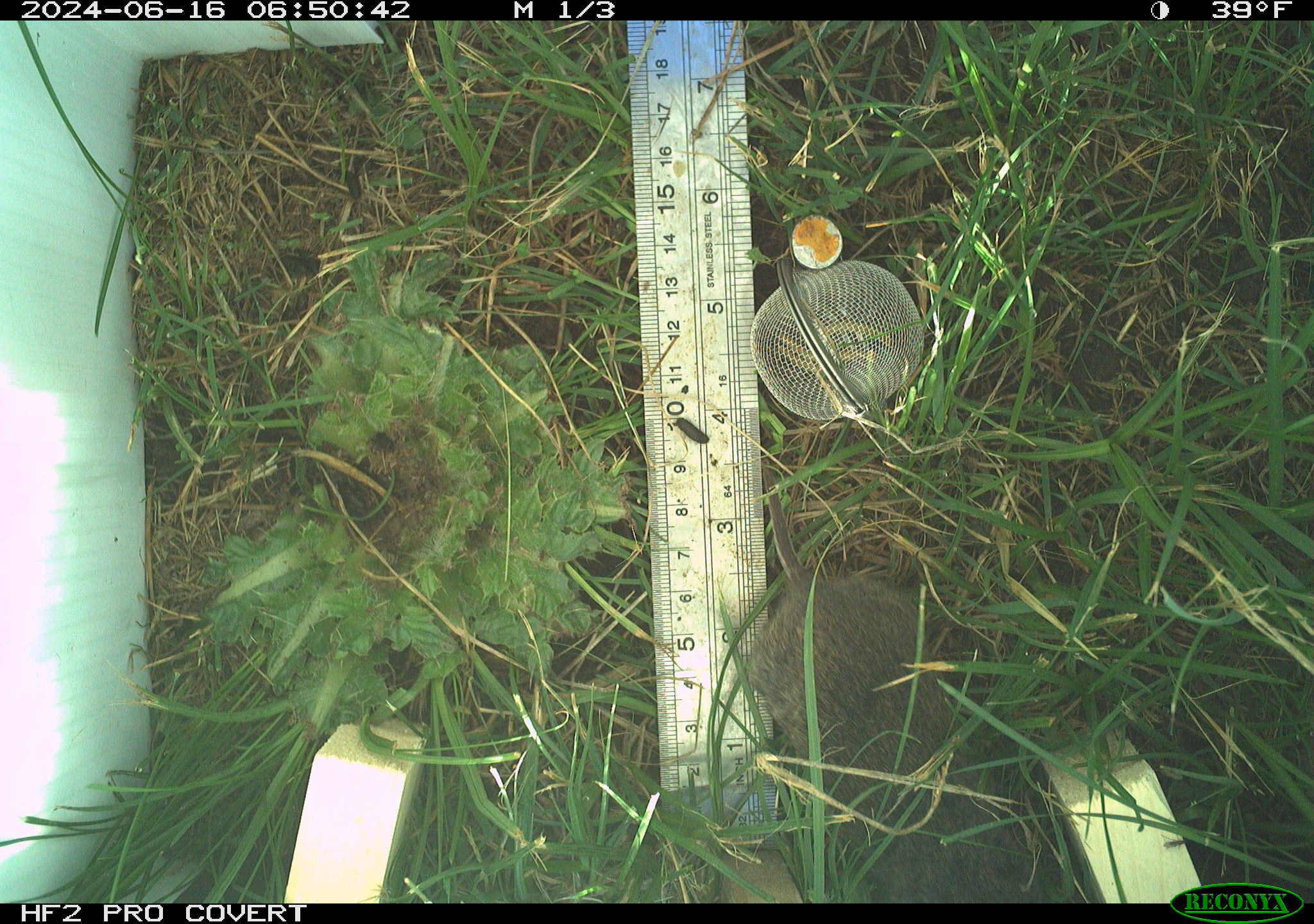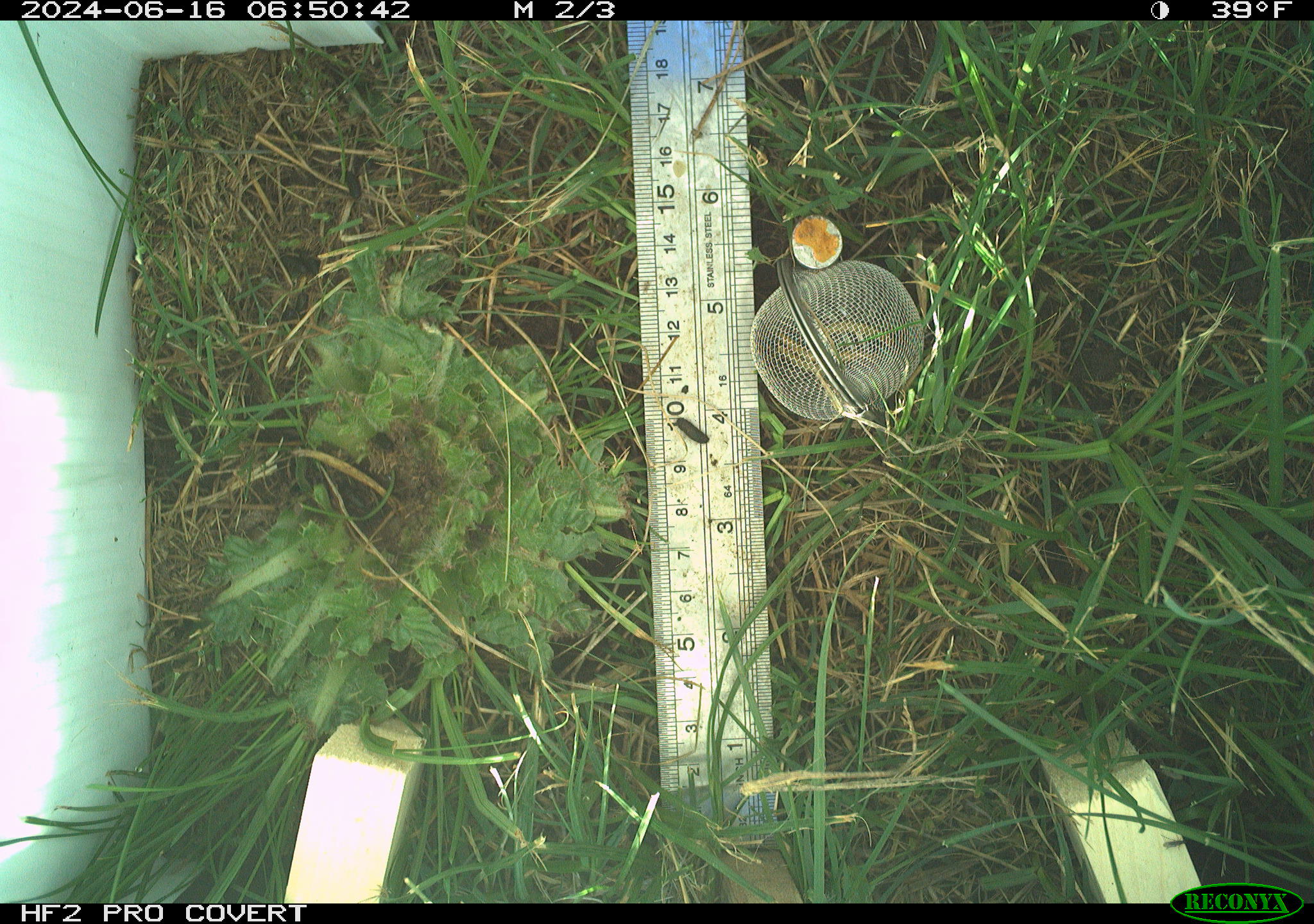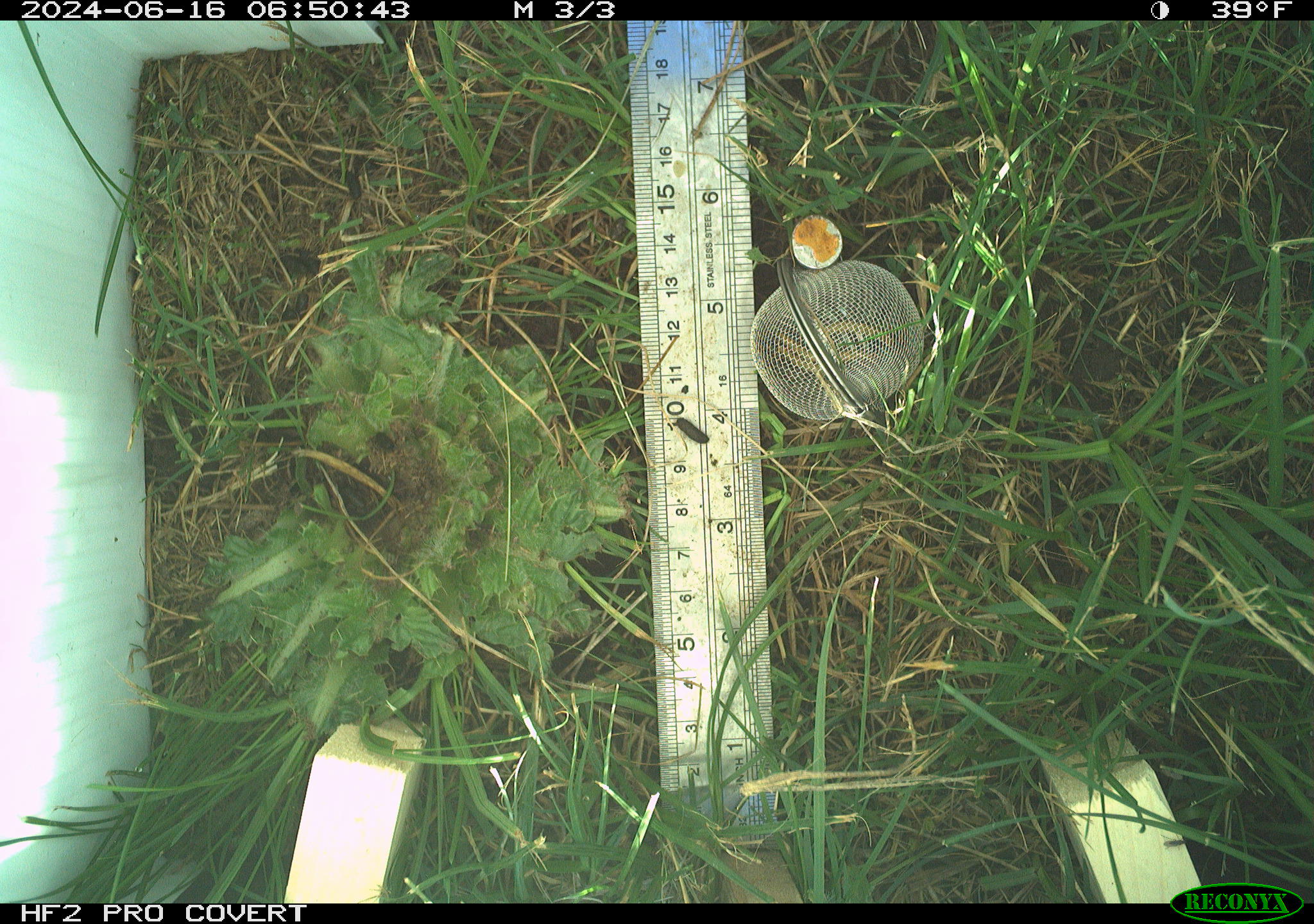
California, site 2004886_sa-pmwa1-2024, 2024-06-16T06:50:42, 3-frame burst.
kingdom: Animalia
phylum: Chordata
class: Mammalia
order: Rodentia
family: Cricetidae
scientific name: Arvicolinae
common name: voles, lemmings, and muskrats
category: arvicolinae subfamily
Arvicolinae subfamily (voles, lemmings, and muskrats) (Arvicolinae).